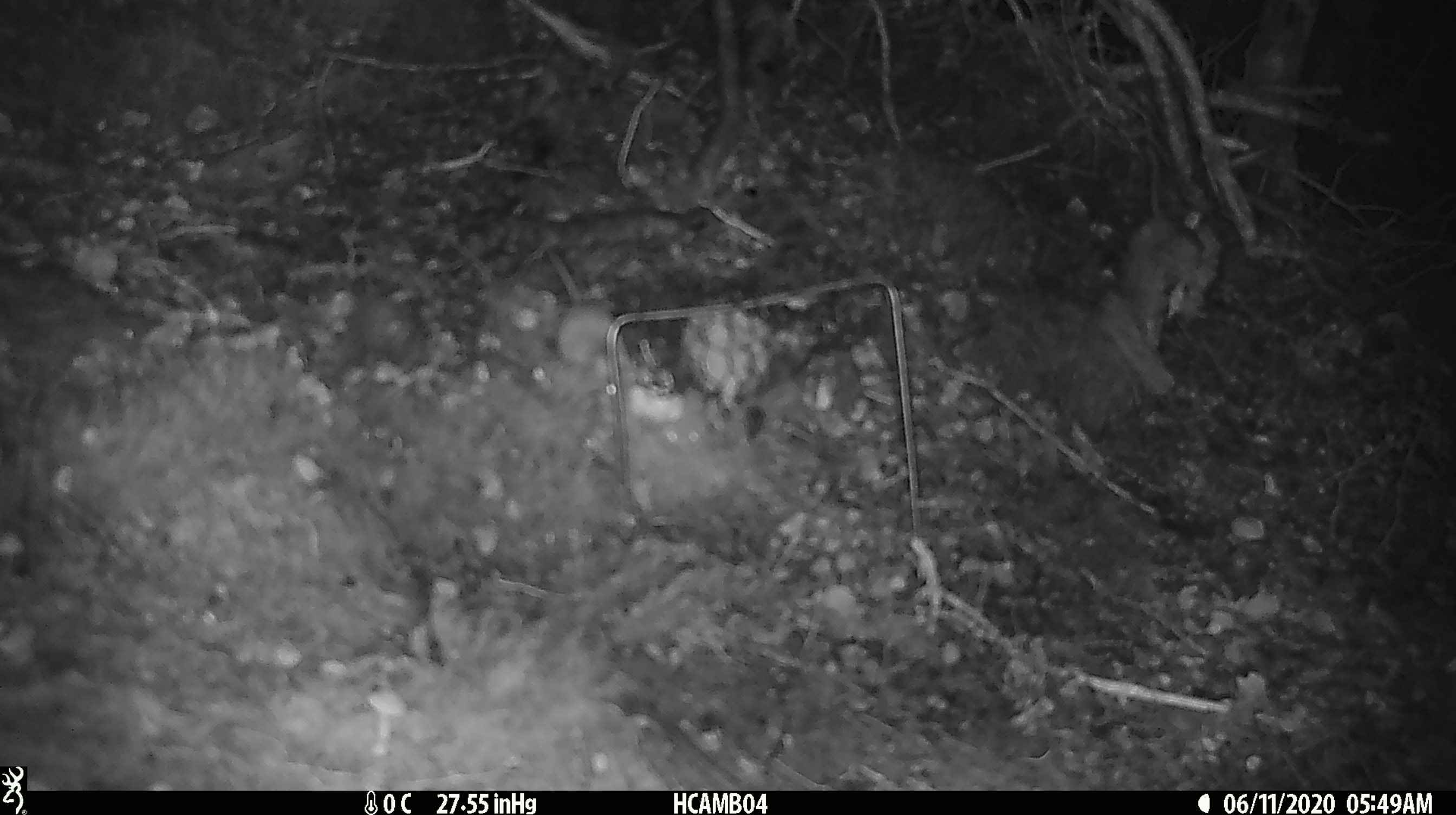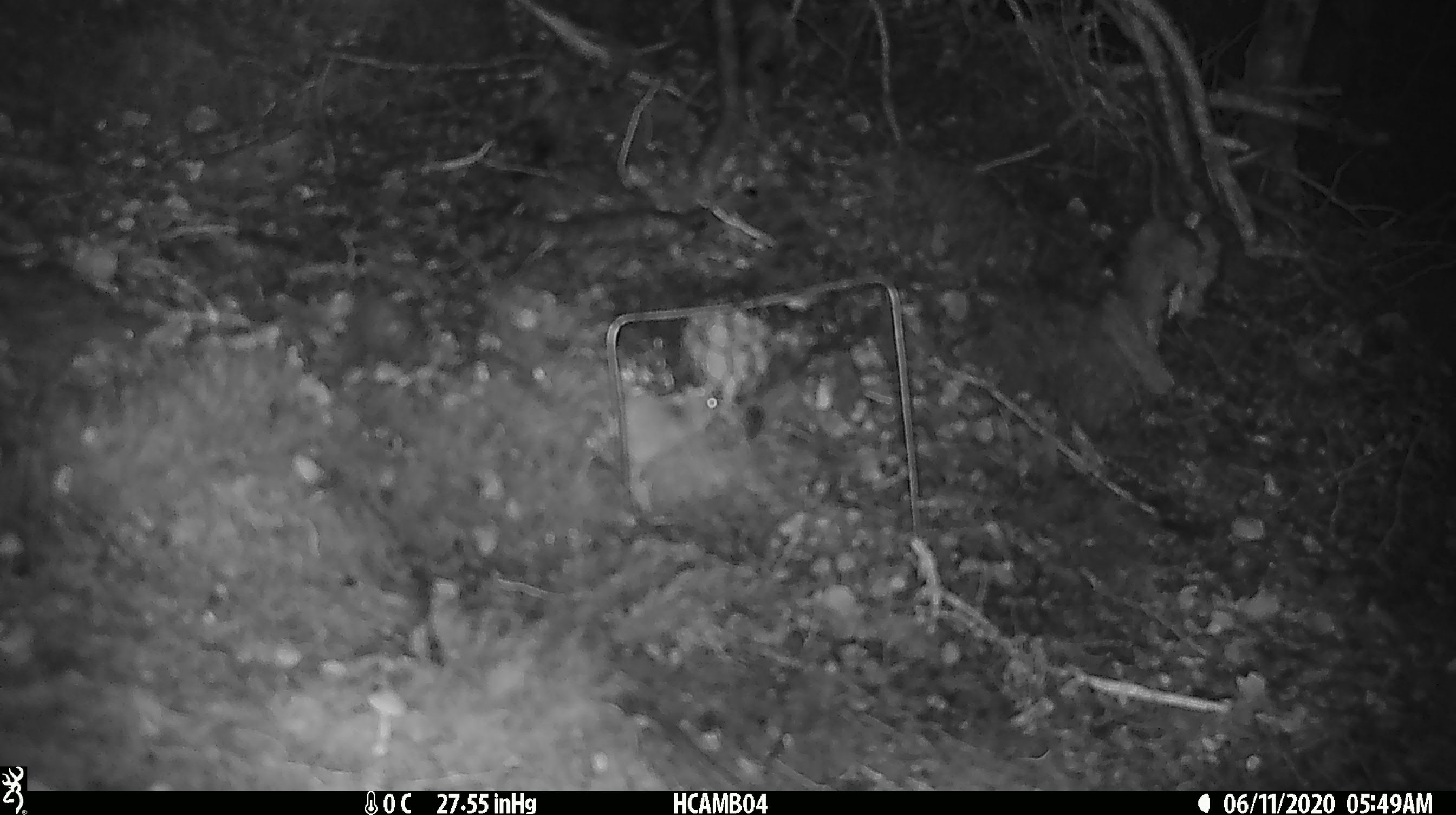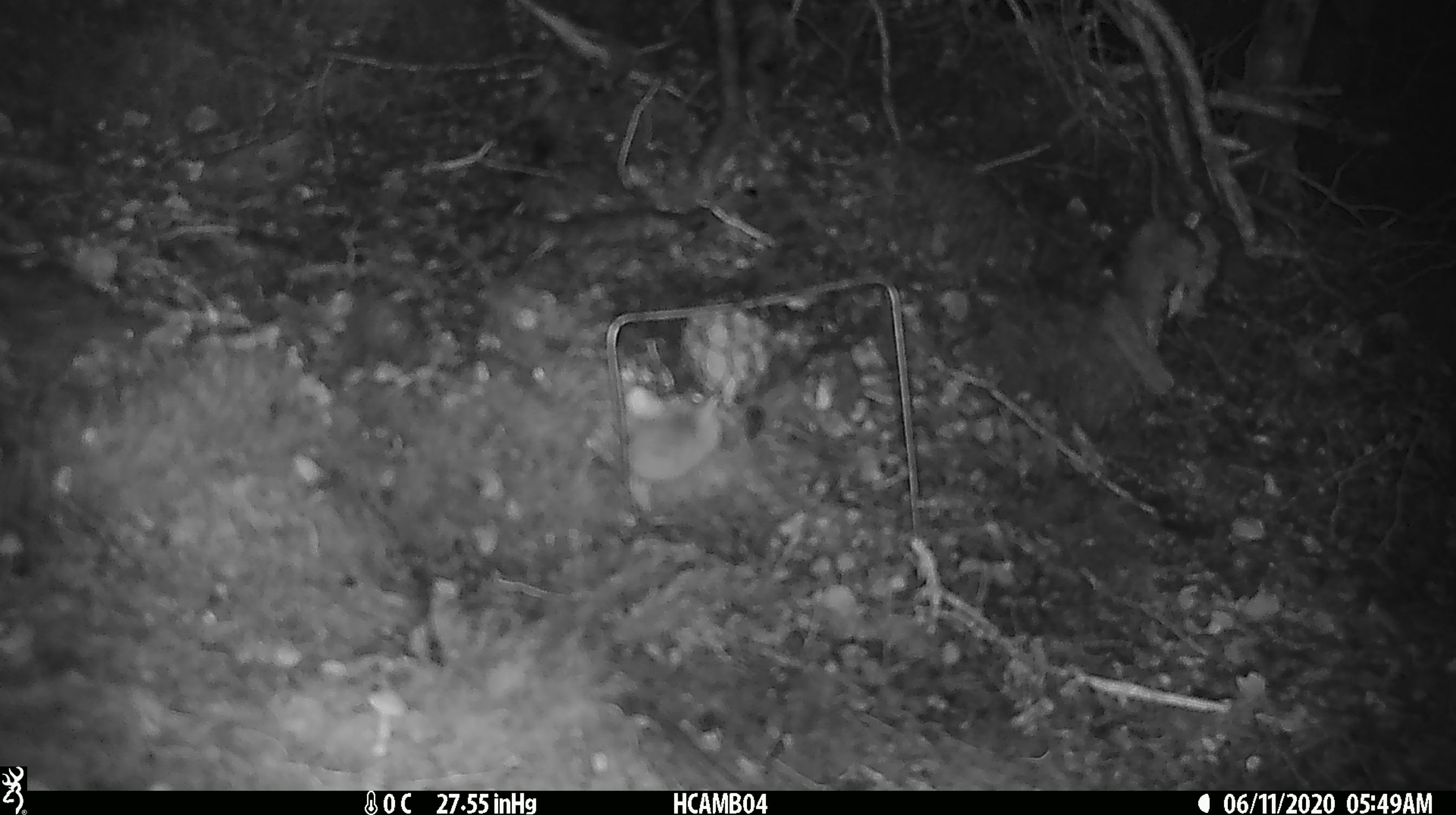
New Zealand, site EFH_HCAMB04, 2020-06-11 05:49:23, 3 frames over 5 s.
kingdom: Animalia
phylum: Chordata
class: Mammalia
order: Rodentia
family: Muridae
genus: Mus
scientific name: Mus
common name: mouse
Mouse (Mus).